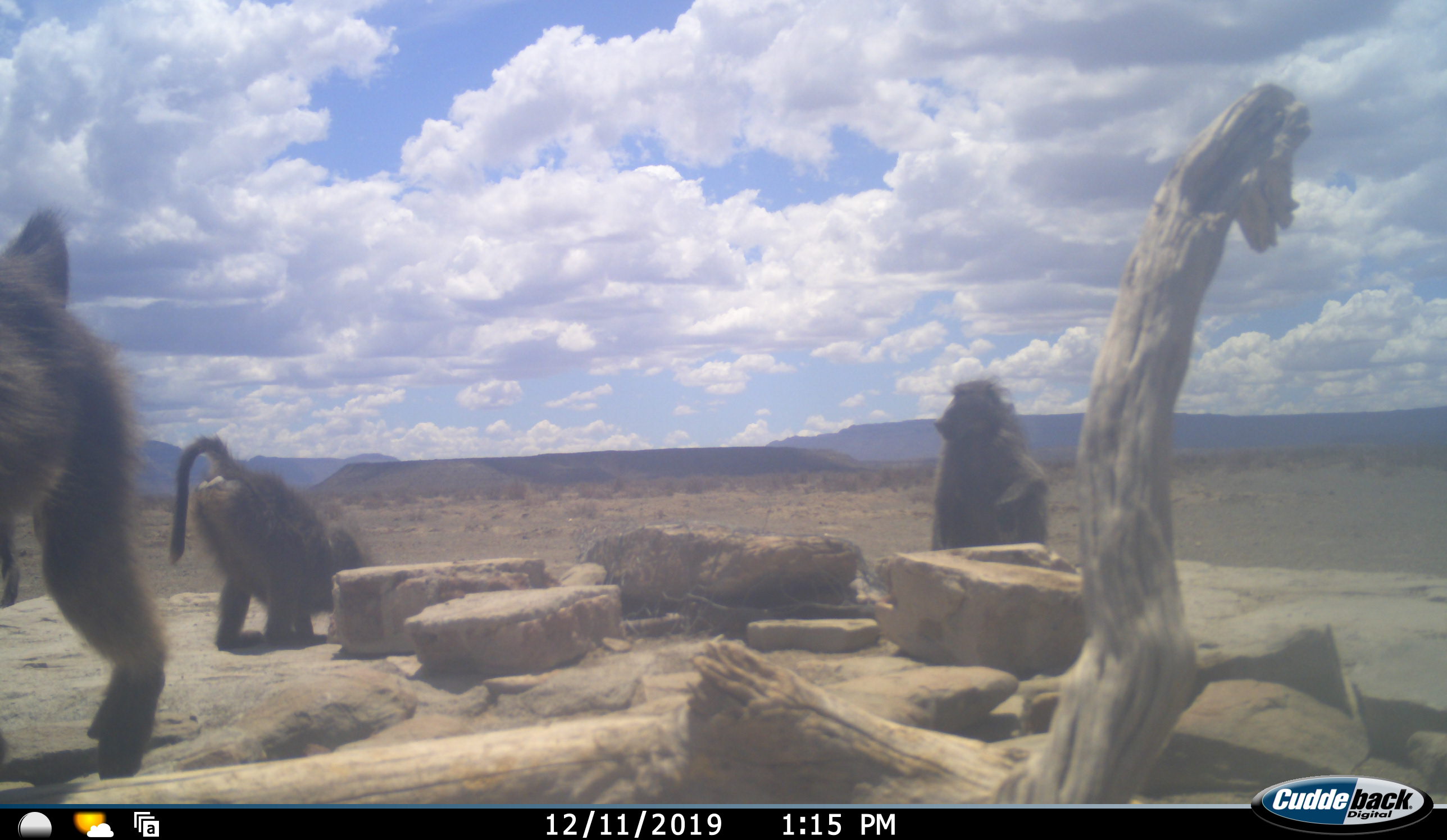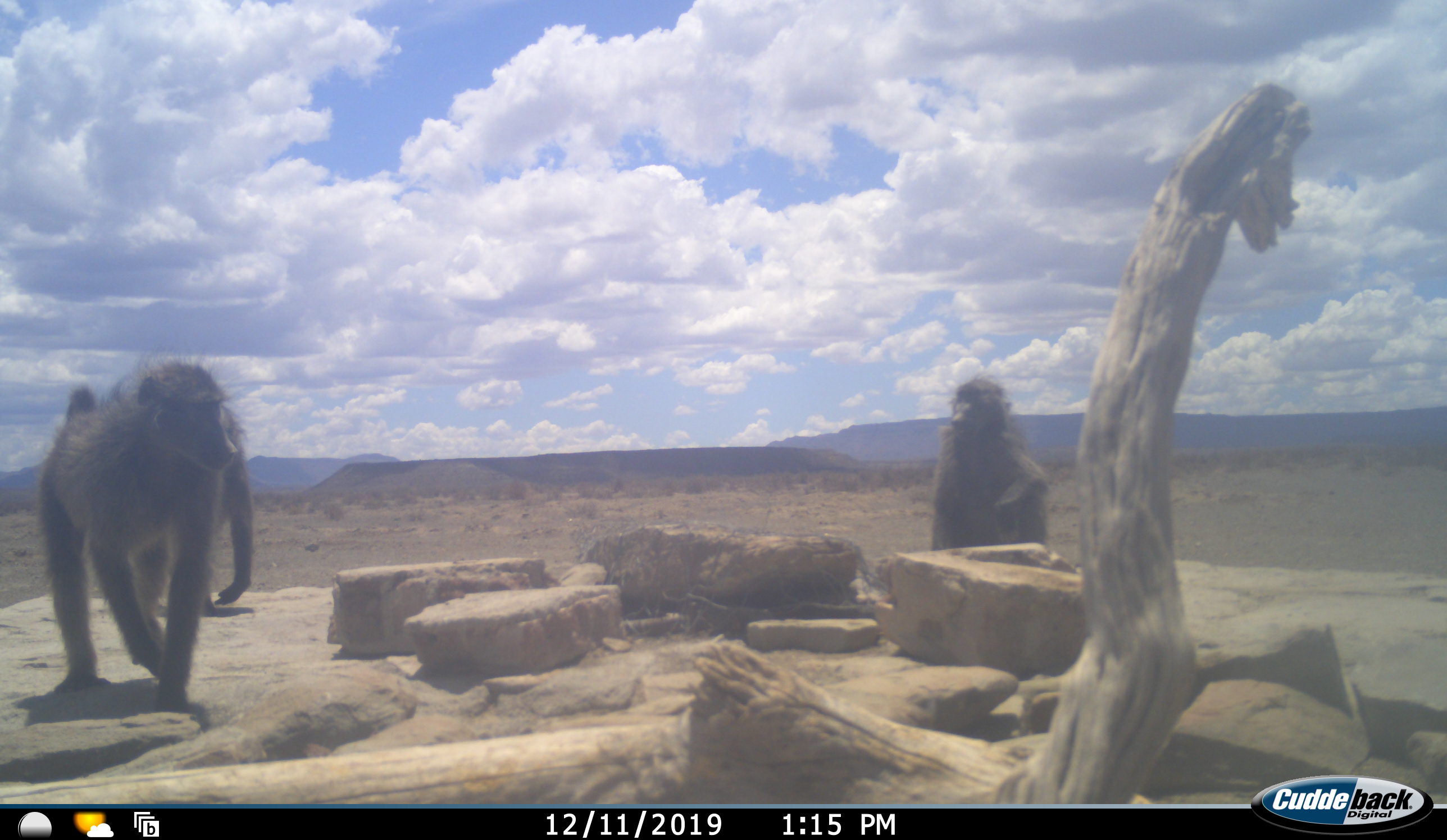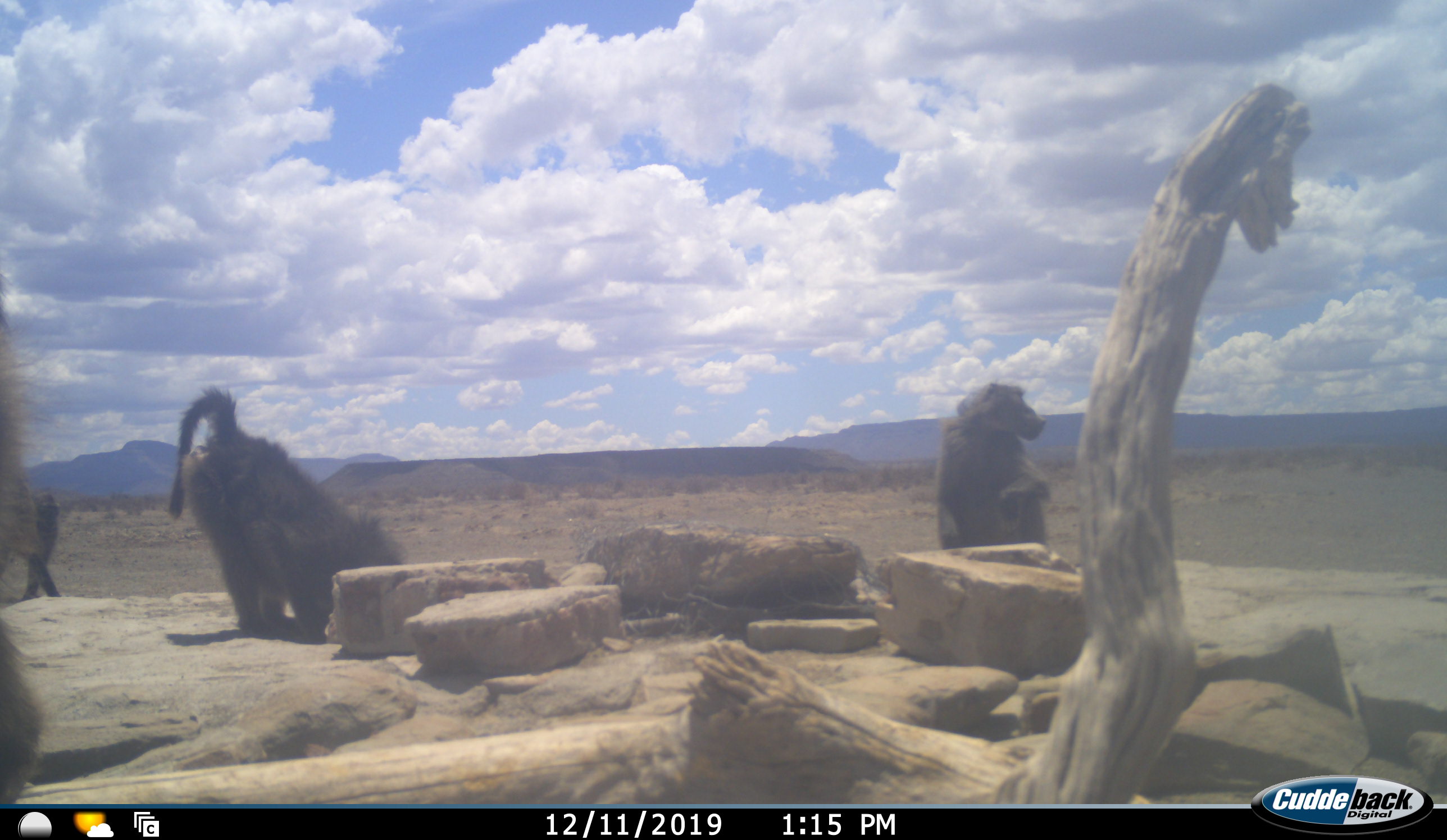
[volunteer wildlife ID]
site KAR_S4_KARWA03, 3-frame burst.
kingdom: Animalia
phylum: Chordata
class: Mammalia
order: Primates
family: Cercopithecidae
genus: Papio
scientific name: Papio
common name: baboon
Baboon (Papio), count 4. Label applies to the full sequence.